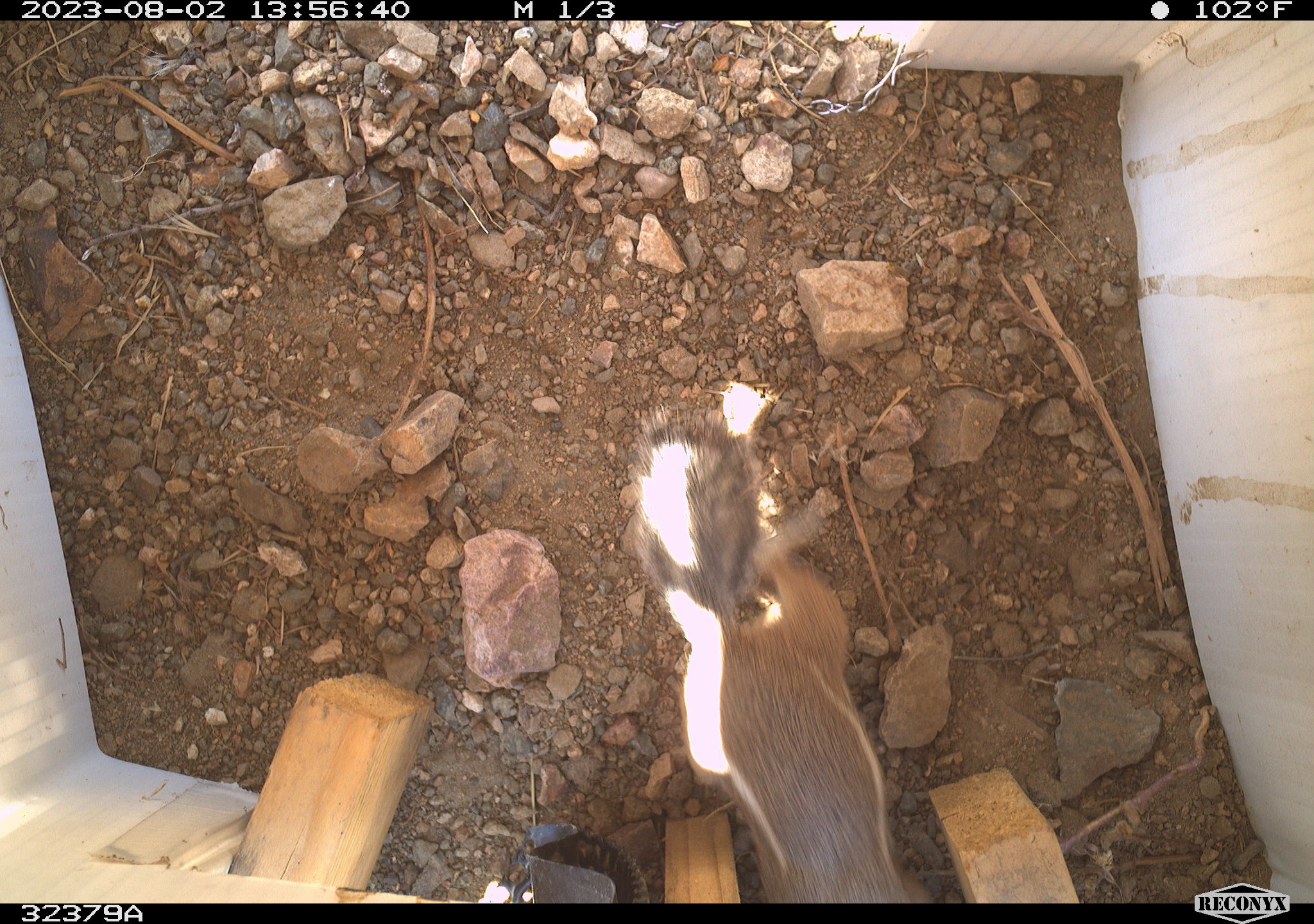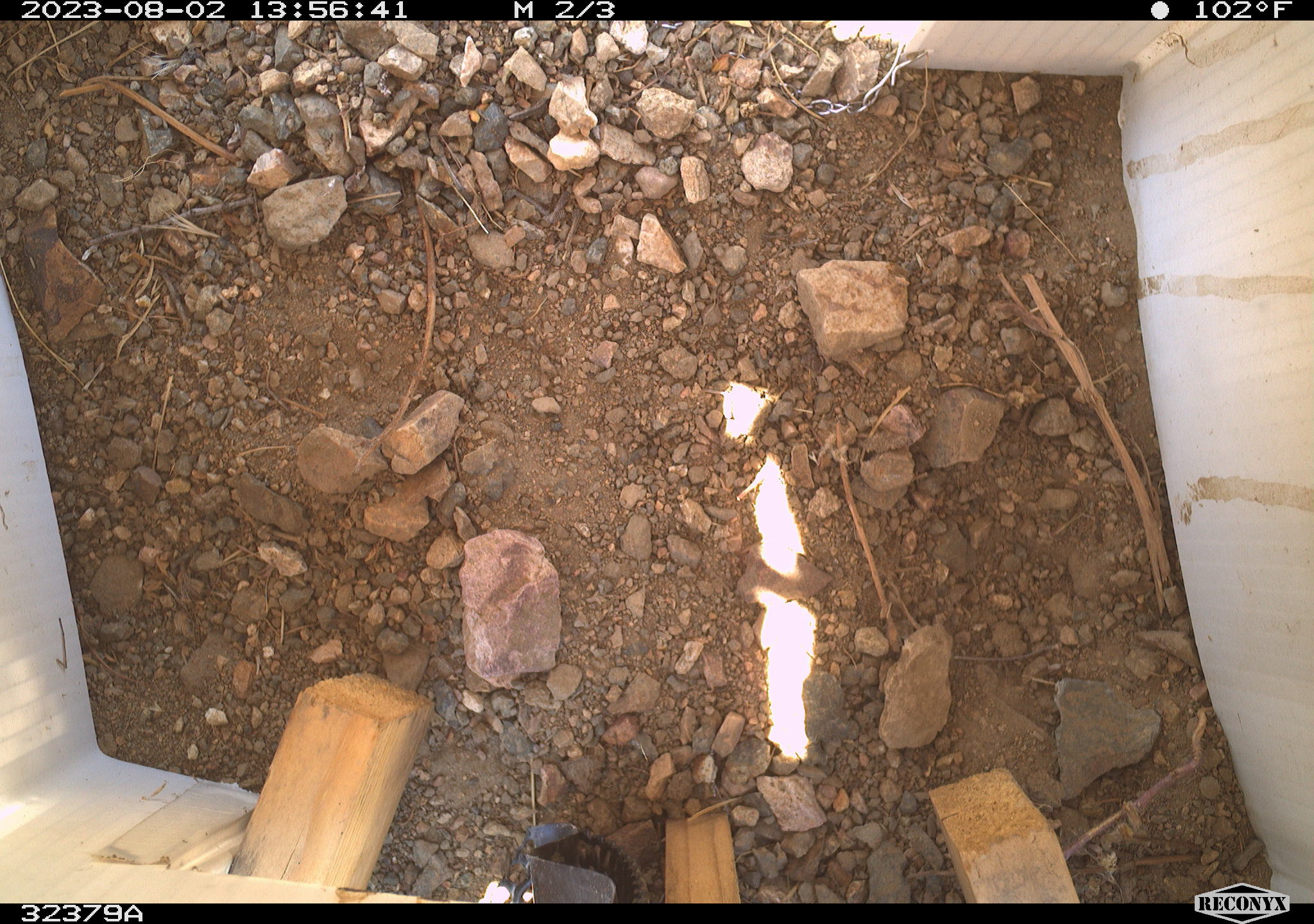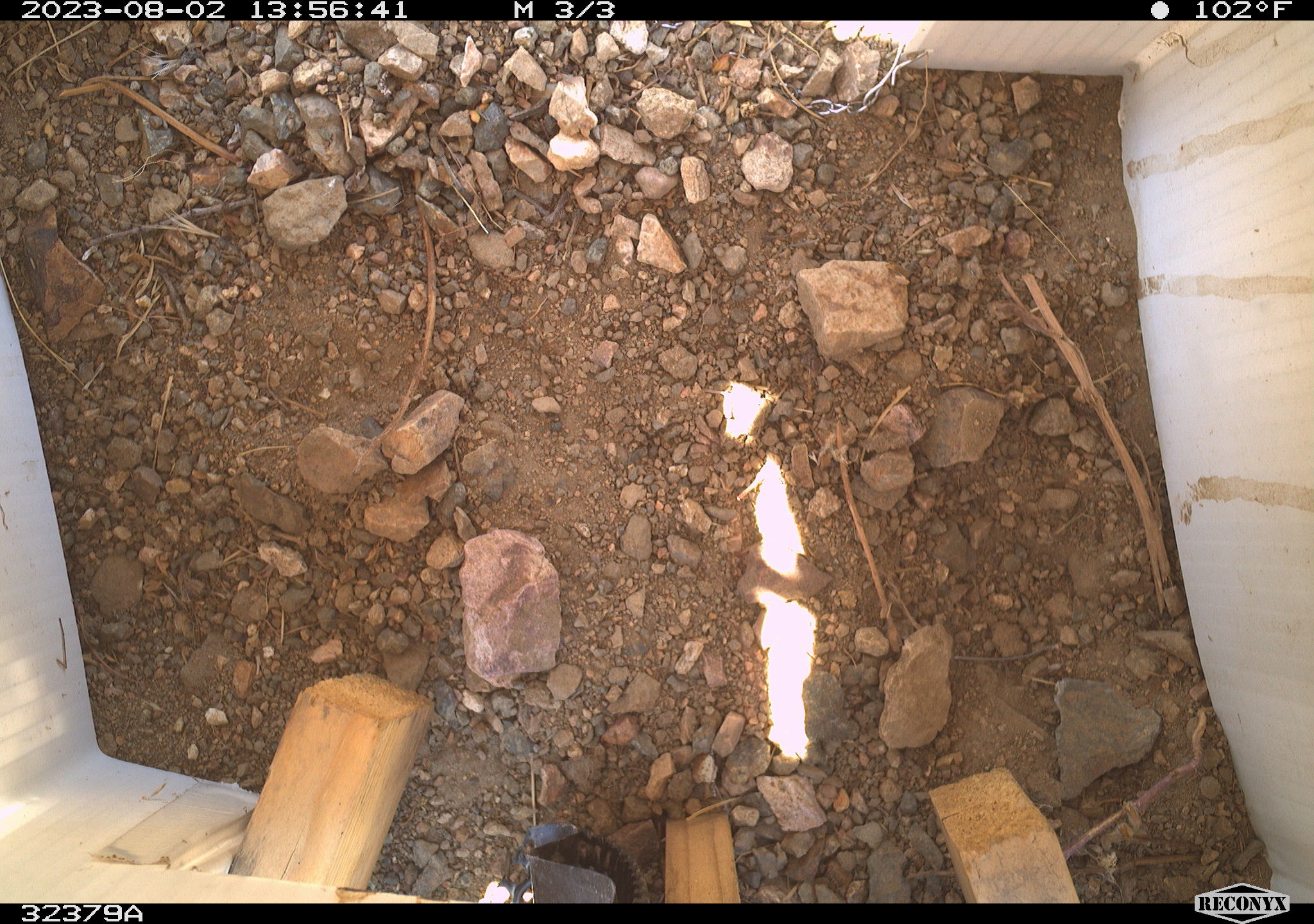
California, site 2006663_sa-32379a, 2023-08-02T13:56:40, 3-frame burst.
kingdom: Animalia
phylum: Chordata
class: Mammalia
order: Rodentia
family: Sciuridae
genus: Ammospermophilus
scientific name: Ammospermophilus leucurus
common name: white-tailed antelope squirrel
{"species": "white-tailed antelope squirrel (Ammospermophilus leucurus)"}